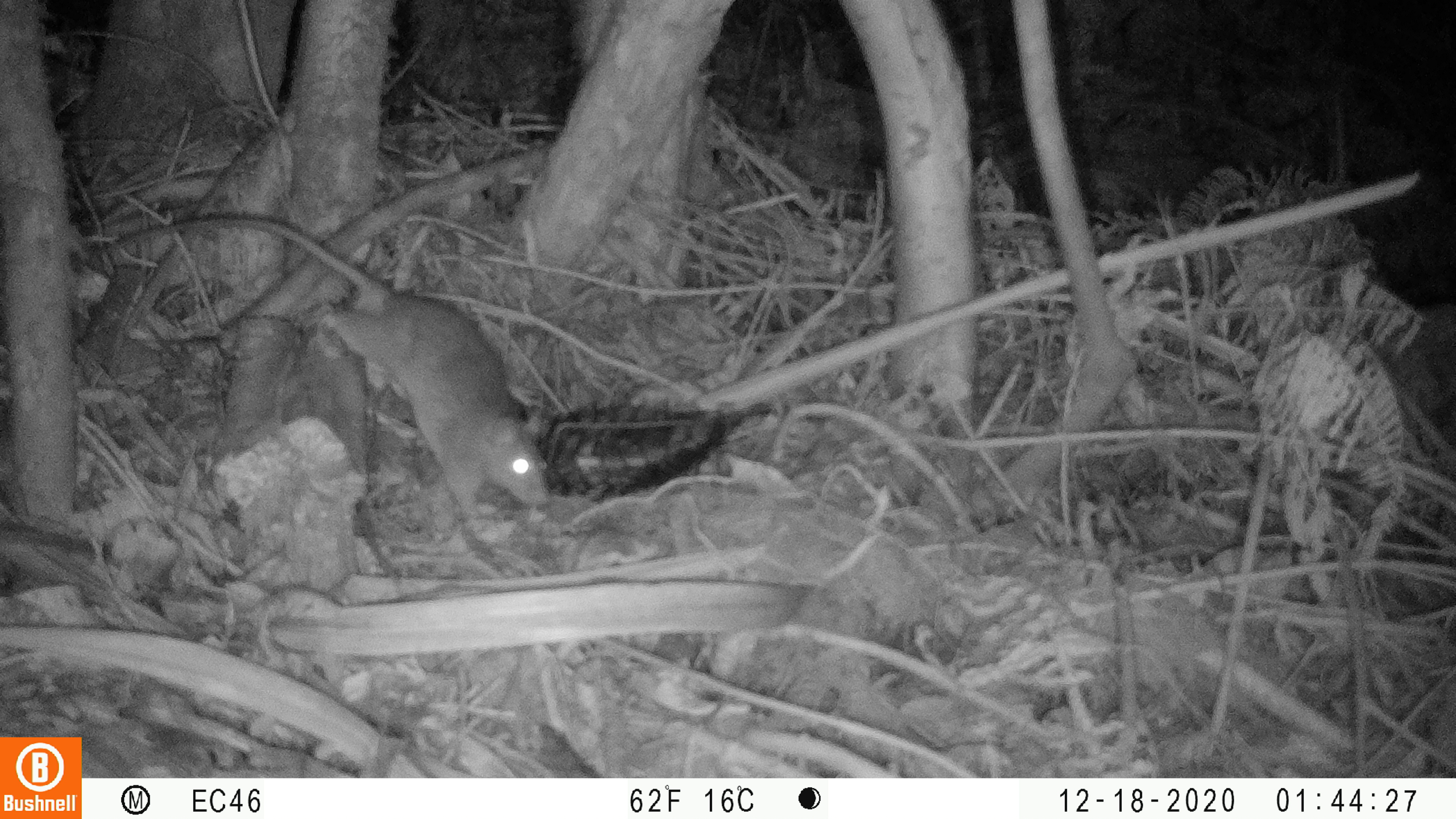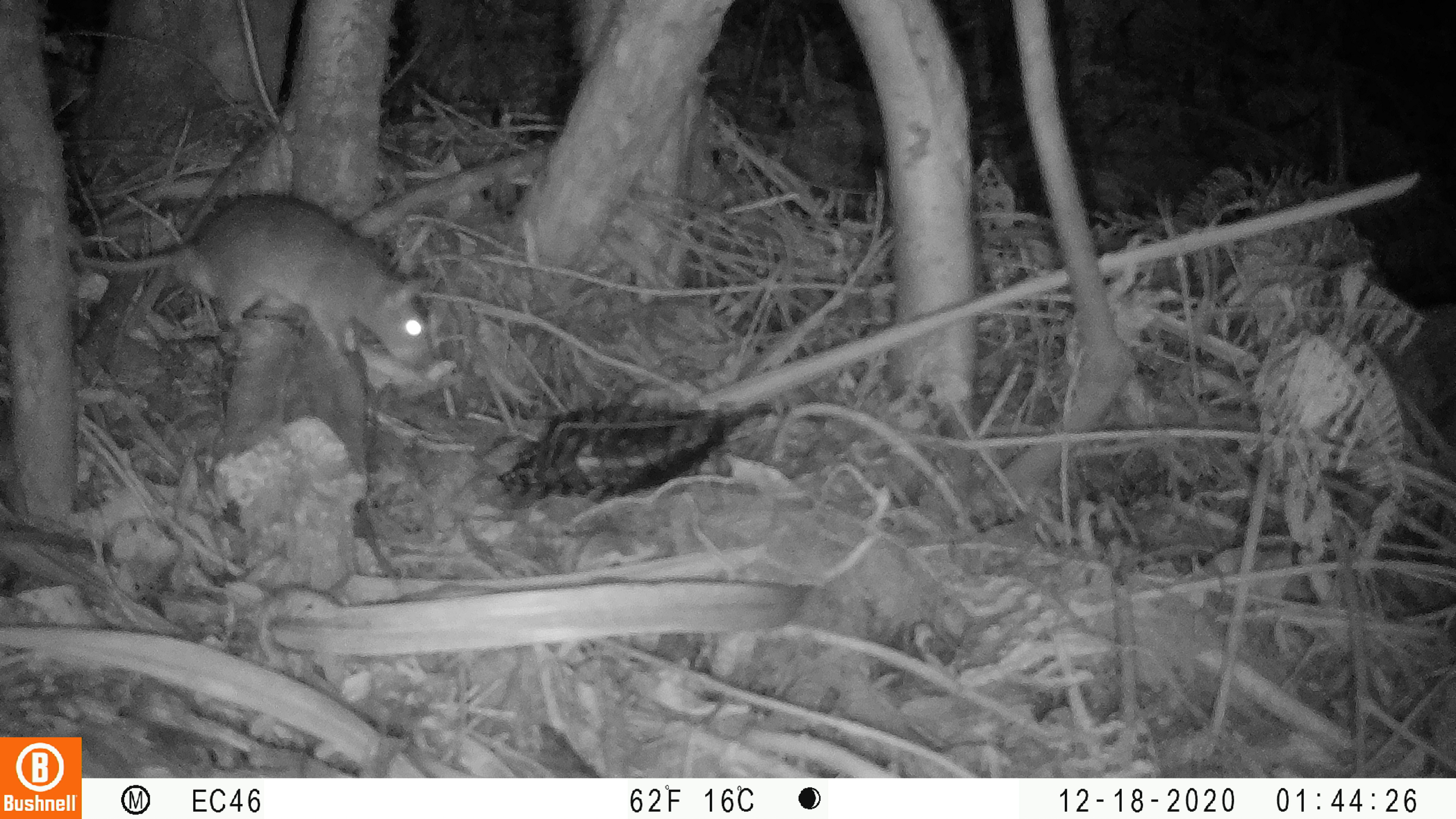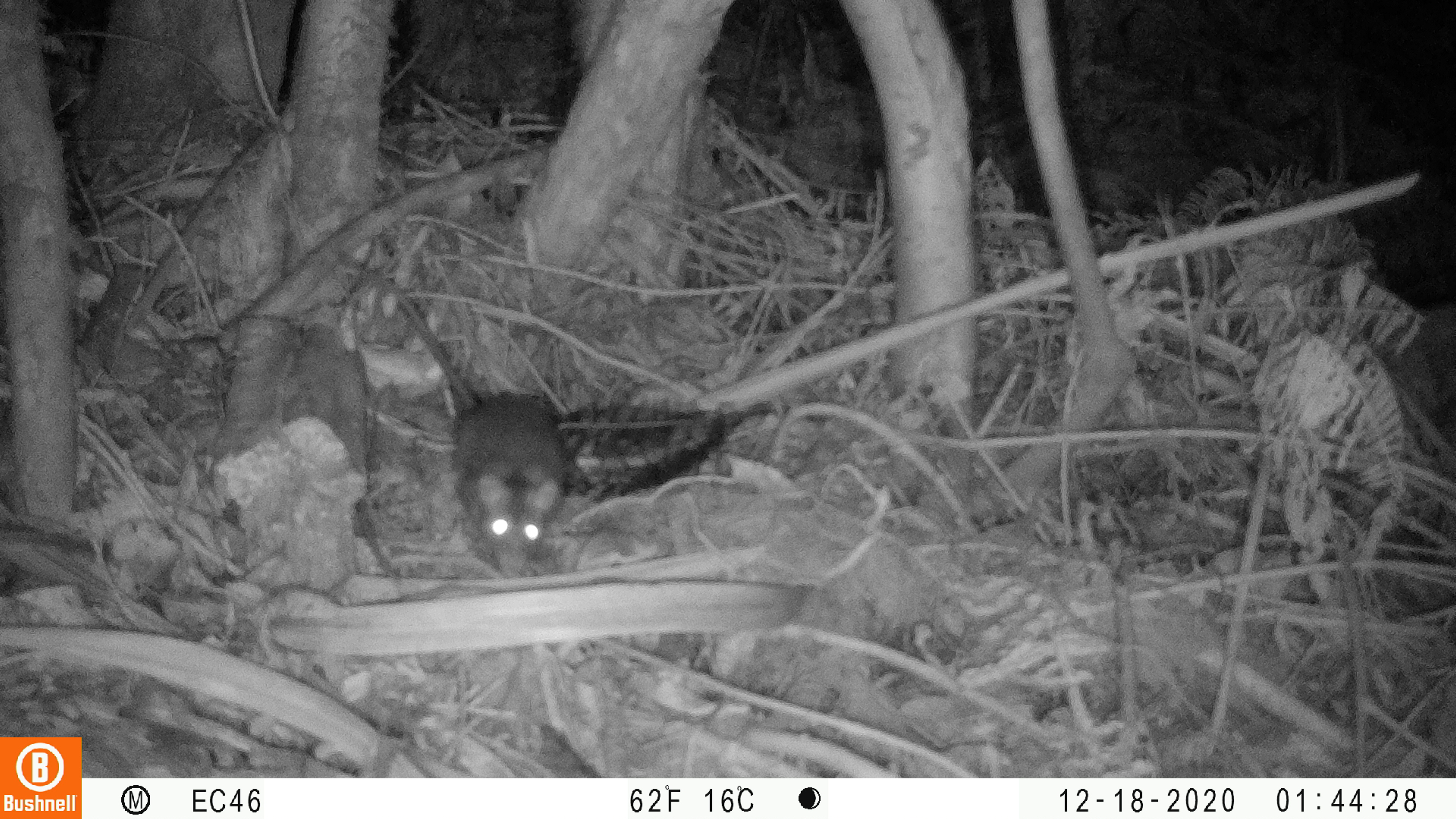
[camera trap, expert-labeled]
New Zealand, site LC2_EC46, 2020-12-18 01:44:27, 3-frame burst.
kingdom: Animalia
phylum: Chordata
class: Mammalia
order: Rodentia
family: Muridae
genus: Rattus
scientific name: Rattus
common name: rat